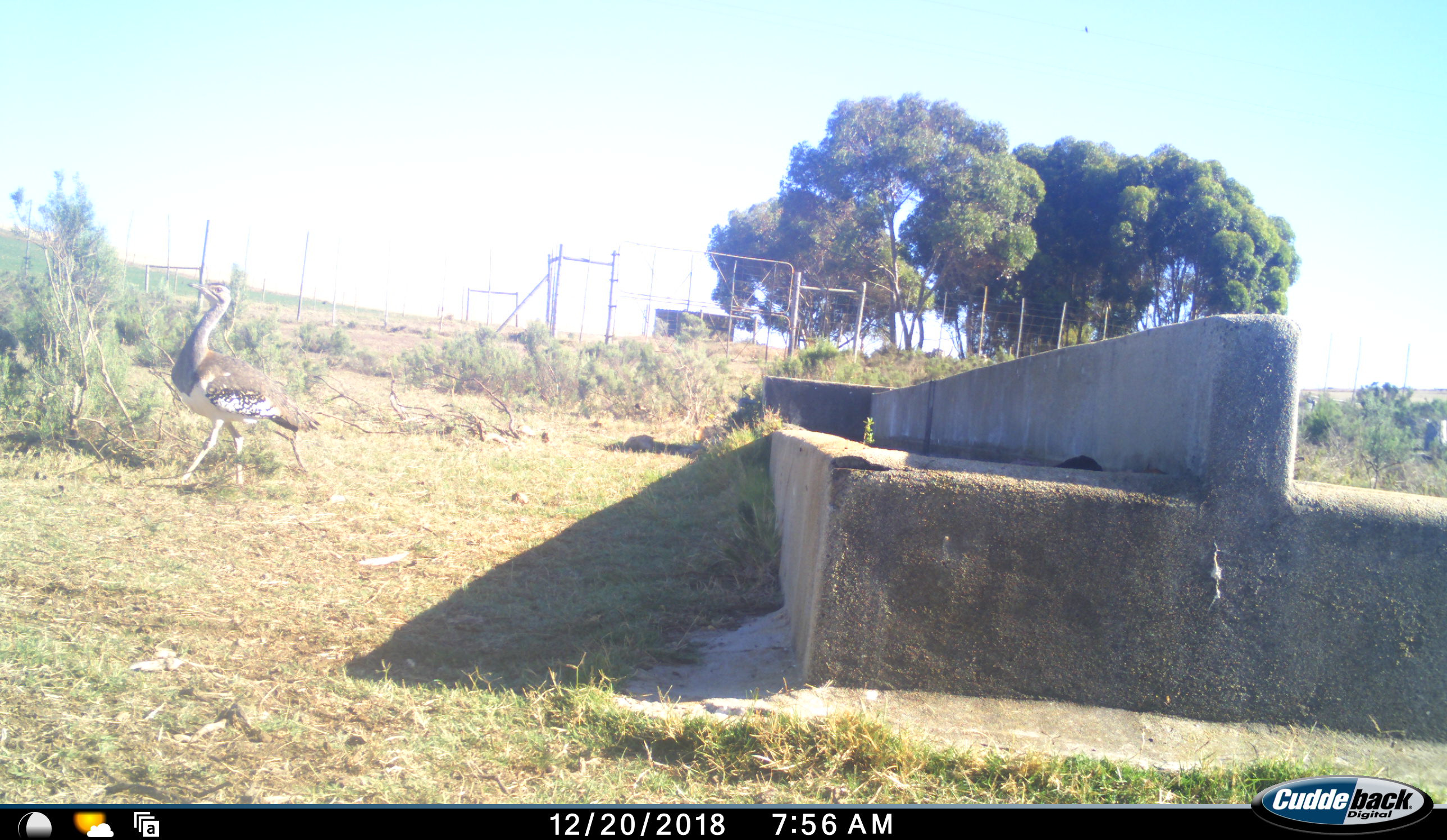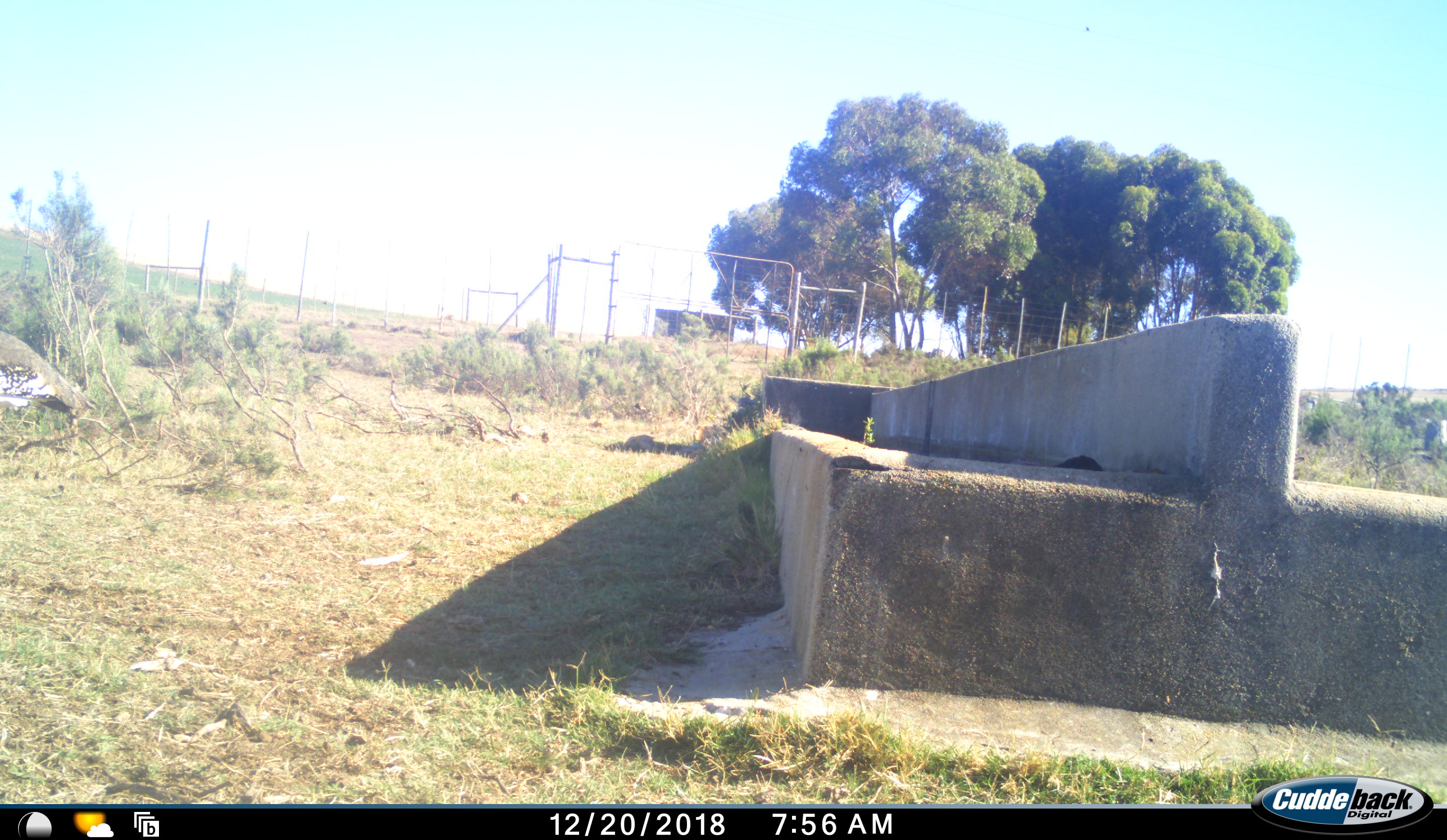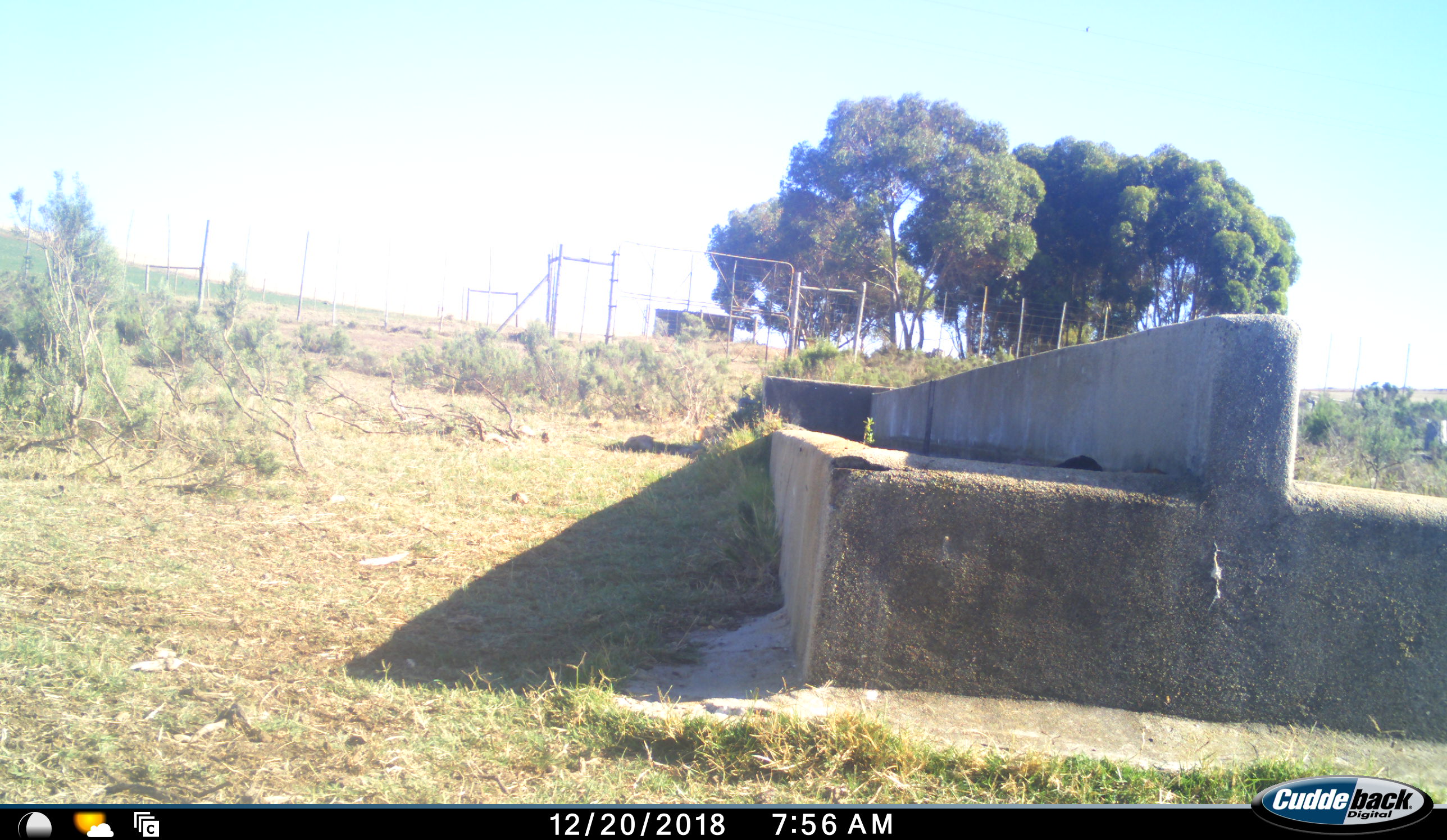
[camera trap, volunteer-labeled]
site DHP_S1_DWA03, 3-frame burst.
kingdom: Animalia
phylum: Chordata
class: Aves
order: Otidiformes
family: Otididae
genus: Ardeotis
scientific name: Ardeotis kori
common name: kori bustard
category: bustardkori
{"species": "bustardkori (kori bustard) (Ardeotis kori)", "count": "1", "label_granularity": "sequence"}